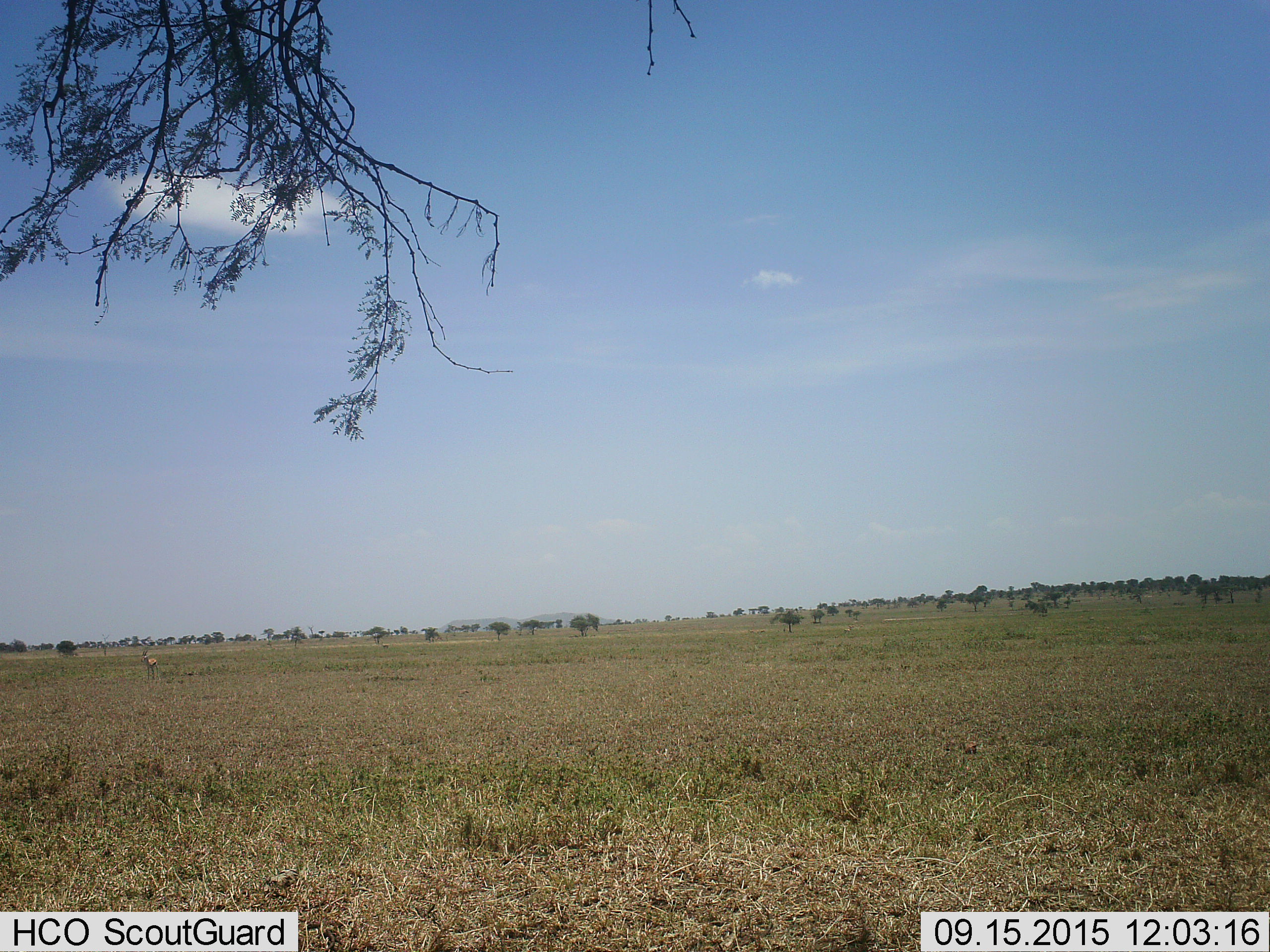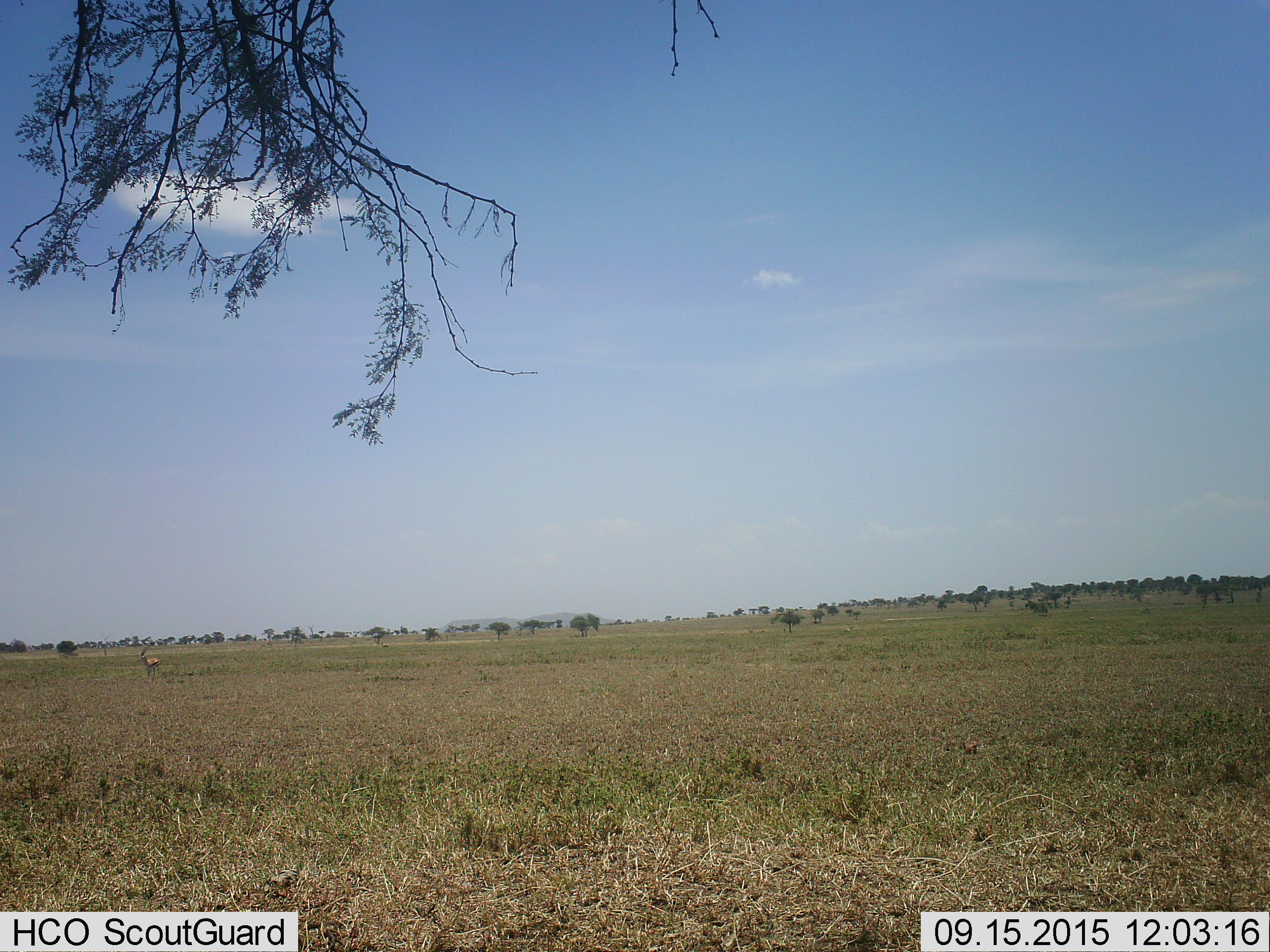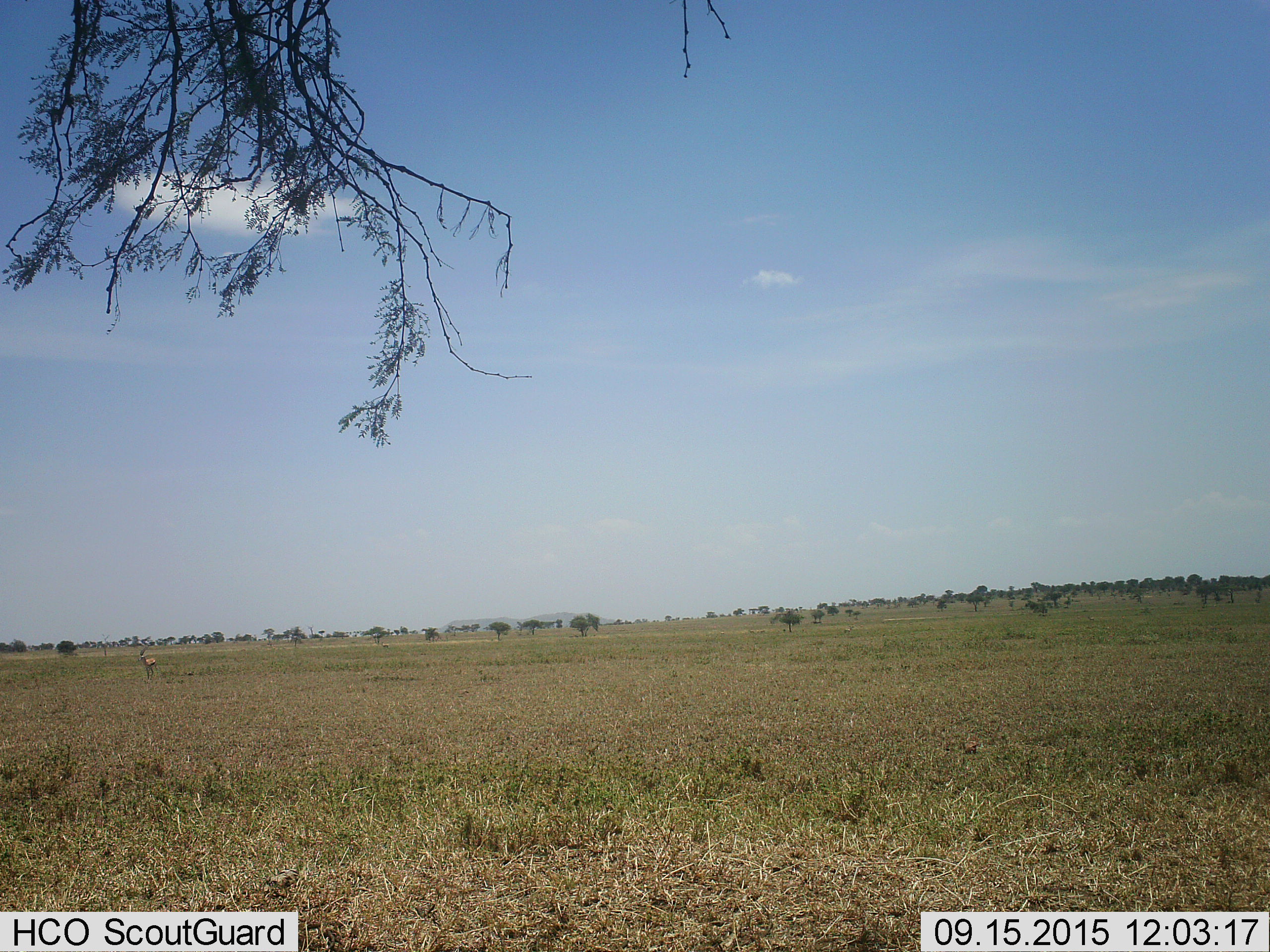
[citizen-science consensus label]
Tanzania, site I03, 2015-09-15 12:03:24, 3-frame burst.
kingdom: Animalia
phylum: Chordata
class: Mammalia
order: Artiodactyla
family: Bovidae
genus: Eudorcas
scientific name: Eudorcas thomsonii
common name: thomson's gazelle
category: gazellethomsons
Gazellethomsons (thomson's gazelle) (Eudorcas thomsonii), count 1. Behavior (volunteer vote fractions): standing 75%, resting 0%, moving 25%, interacting 0%. Young present (vote fraction): 0%. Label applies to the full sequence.